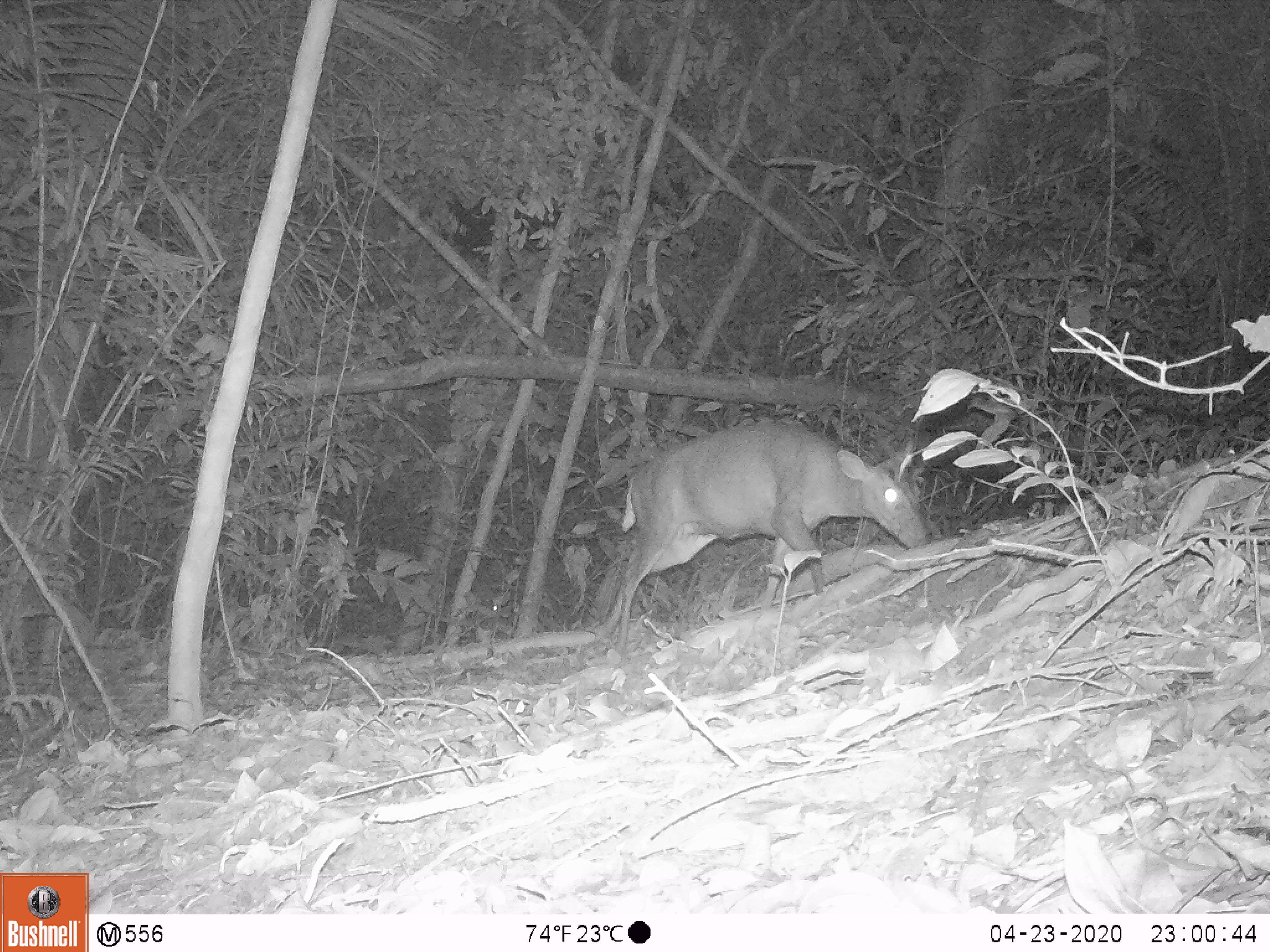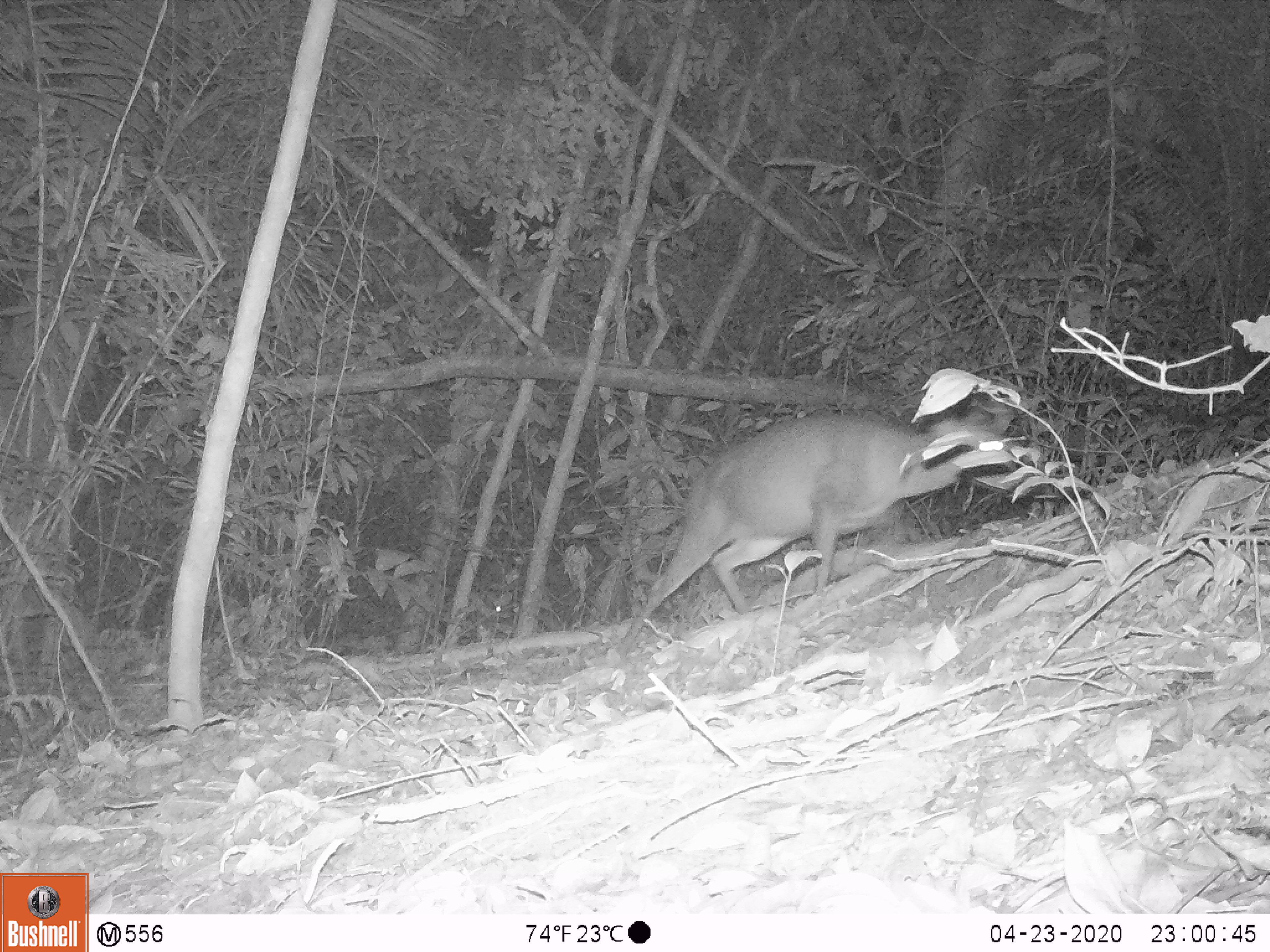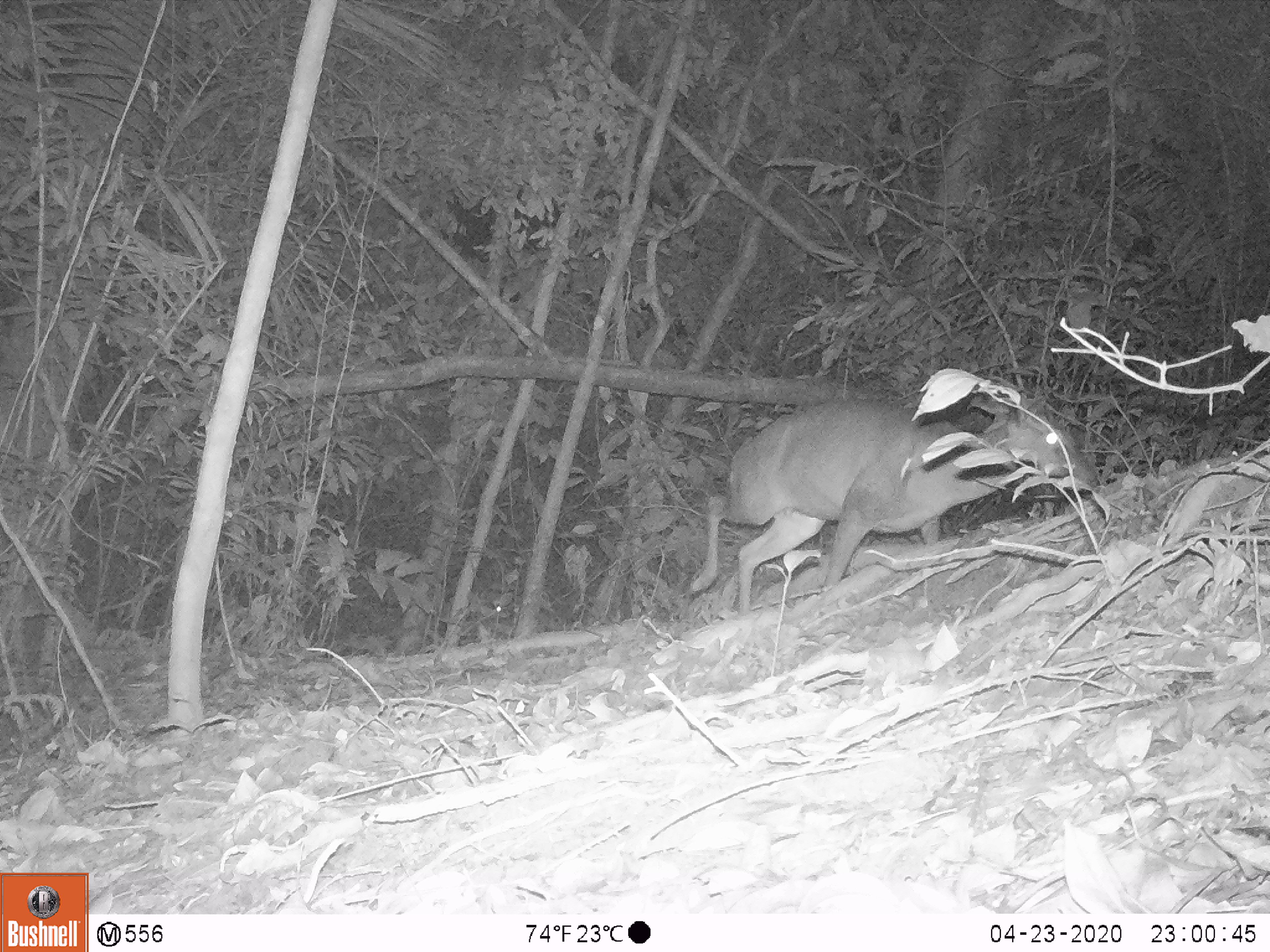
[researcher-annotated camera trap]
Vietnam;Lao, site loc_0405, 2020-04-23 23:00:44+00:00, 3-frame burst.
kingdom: Animalia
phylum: Chordata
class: Mammalia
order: Artiodactyla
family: Cervidae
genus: Muntiacus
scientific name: Muntiacus rooseveltorum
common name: roosevelt's muntjac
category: roosevelts muntjac group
Roosevelts muntjac group (roosevelt's muntjac) (Muntiacus rooseveltorum). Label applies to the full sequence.